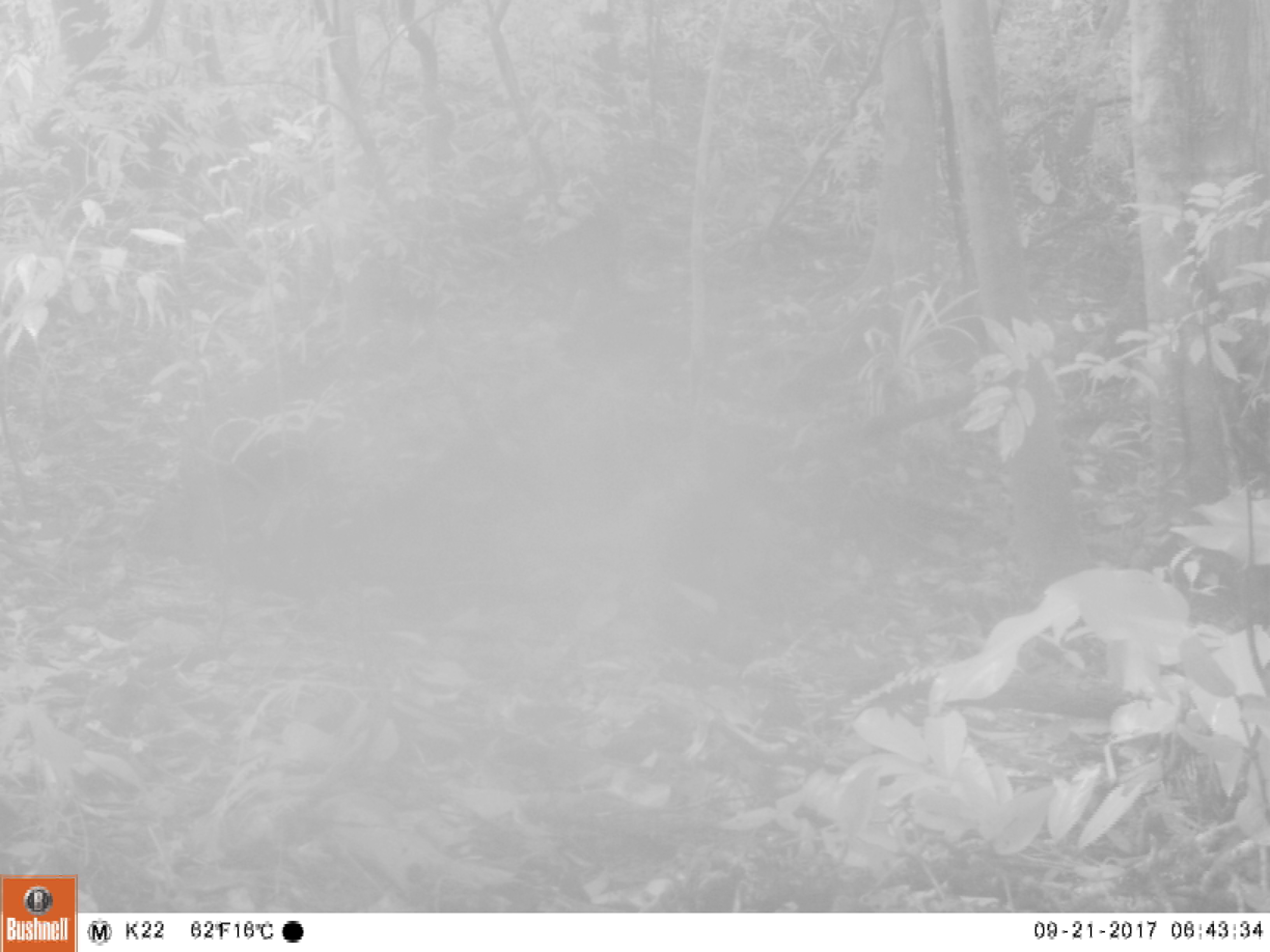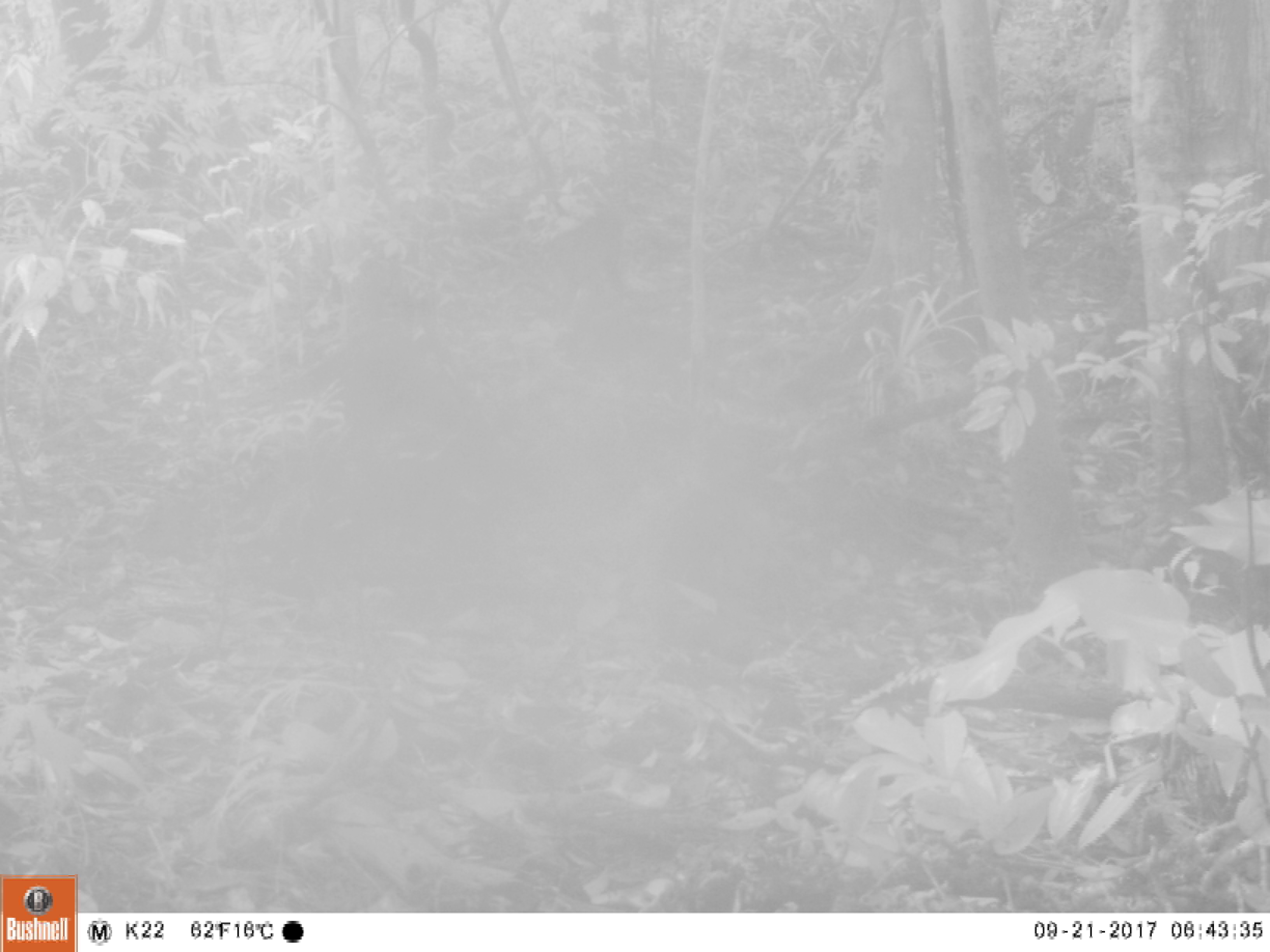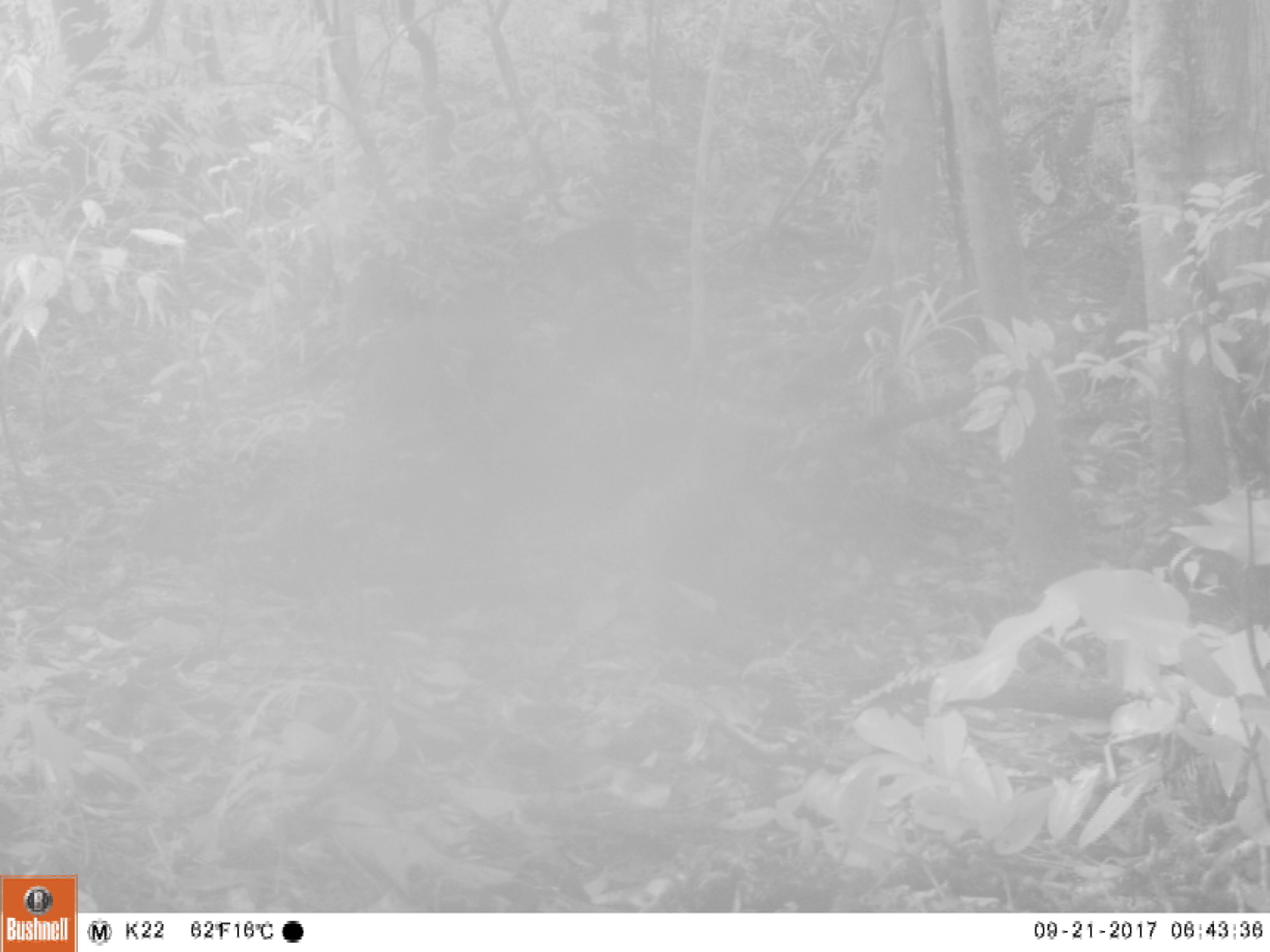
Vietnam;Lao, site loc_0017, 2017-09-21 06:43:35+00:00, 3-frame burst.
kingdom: Animalia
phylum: Chordata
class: Mammalia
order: Primates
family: Cercopithecidae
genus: Macaca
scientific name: Macaca arctoides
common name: stump-tailed macaque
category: stump tailed macaque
Stump tailed macaque (stump-tailed macaque) (Macaca arctoides). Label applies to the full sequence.